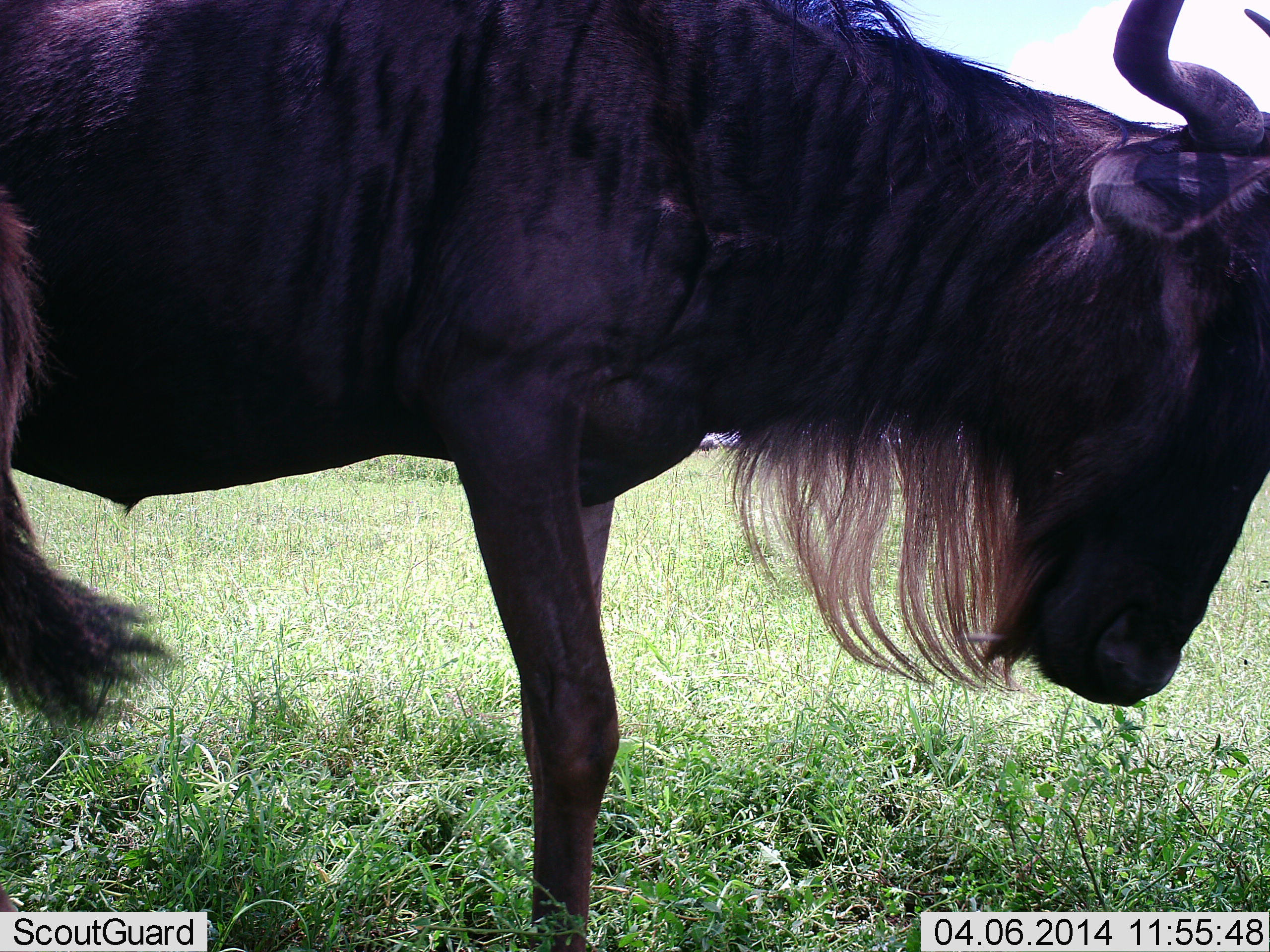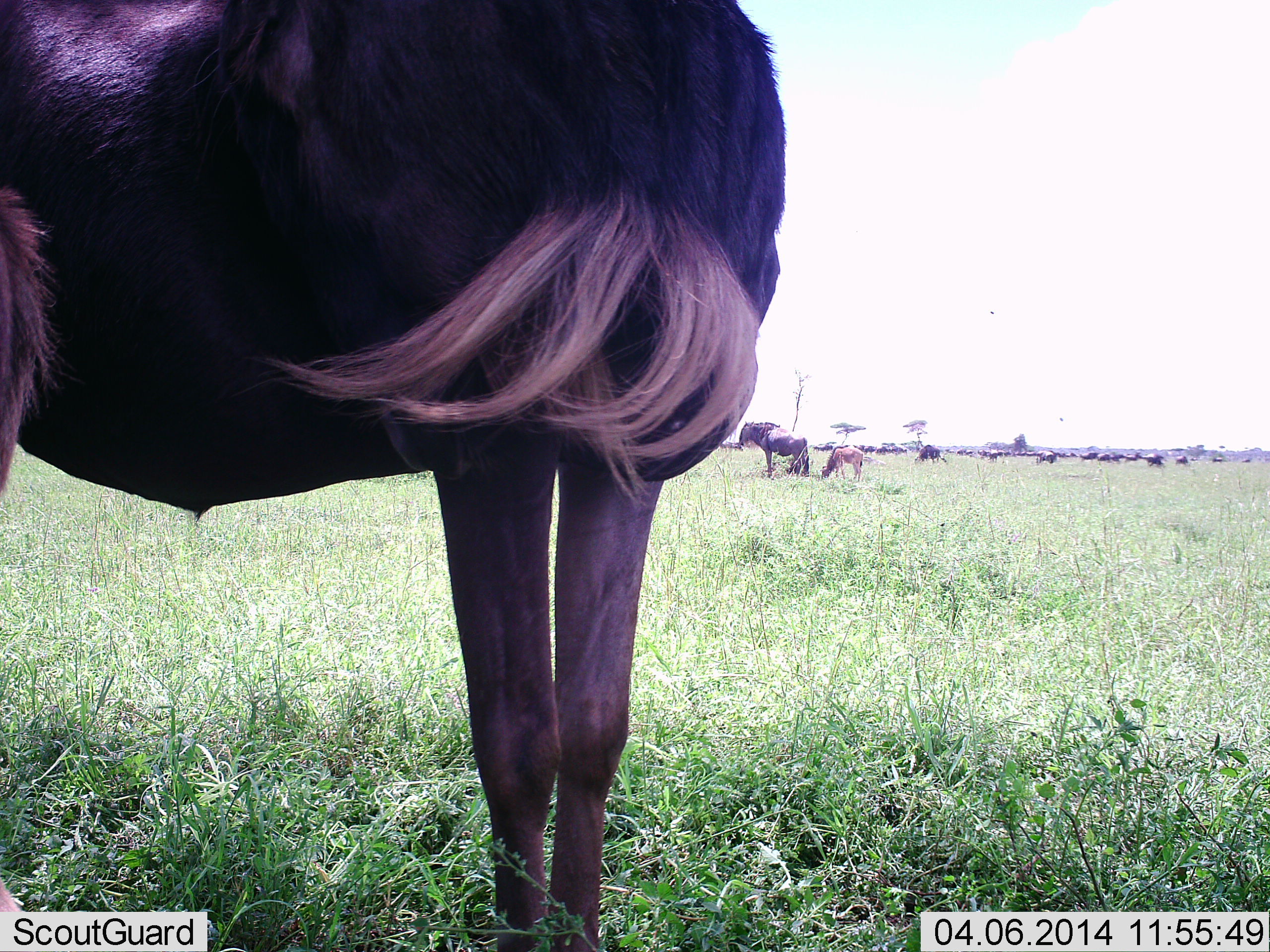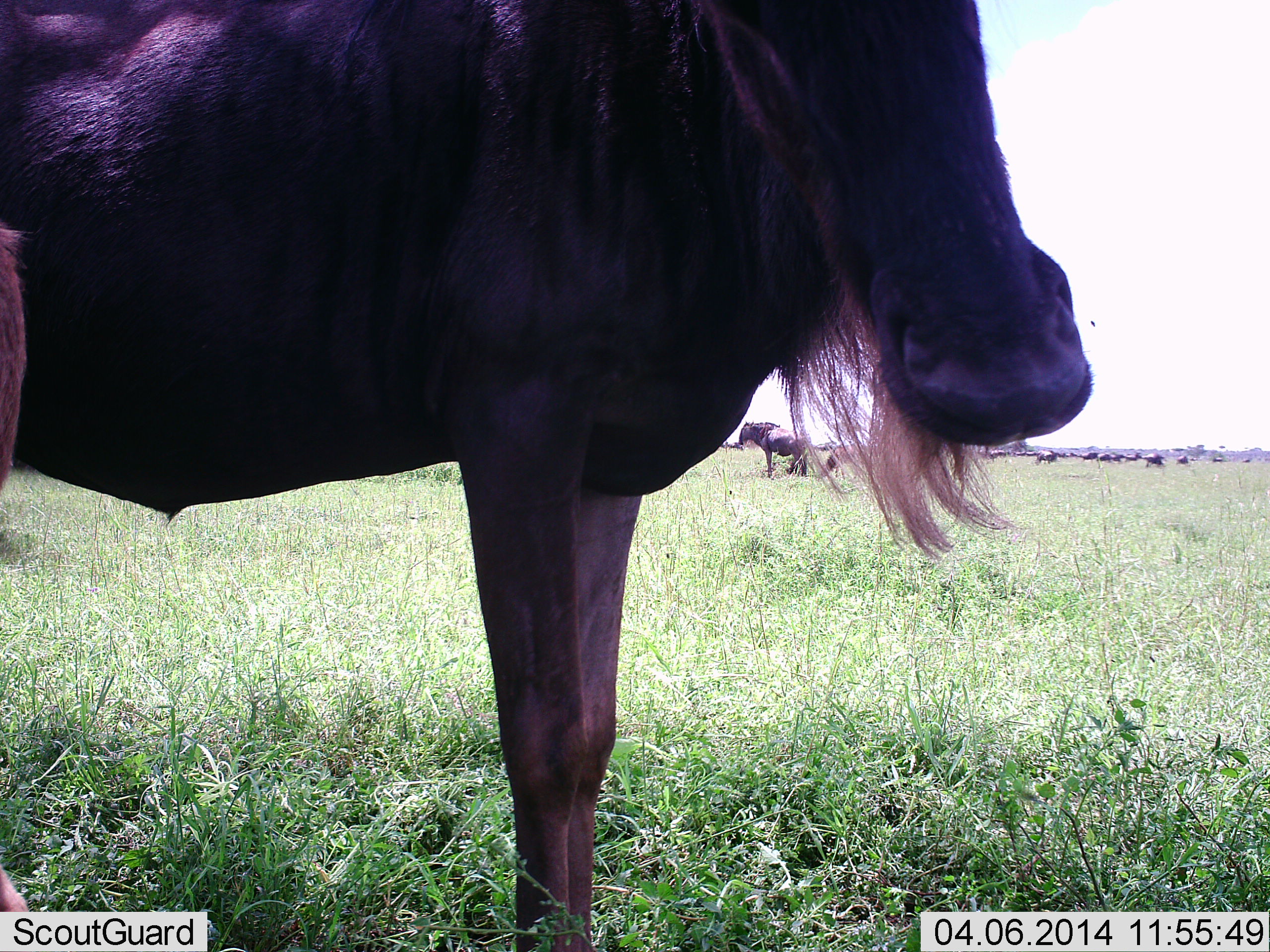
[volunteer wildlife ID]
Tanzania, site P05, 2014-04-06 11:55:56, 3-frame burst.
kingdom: Animalia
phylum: Chordata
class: Mammalia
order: Artiodactyla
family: Bovidae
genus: Connochaetes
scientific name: Connochaetes taurinus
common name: blue wildebeest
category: wildebeest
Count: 11-50.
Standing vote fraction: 60%.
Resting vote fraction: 10%.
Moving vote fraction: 30%.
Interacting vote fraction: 0%.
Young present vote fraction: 40%.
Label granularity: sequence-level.